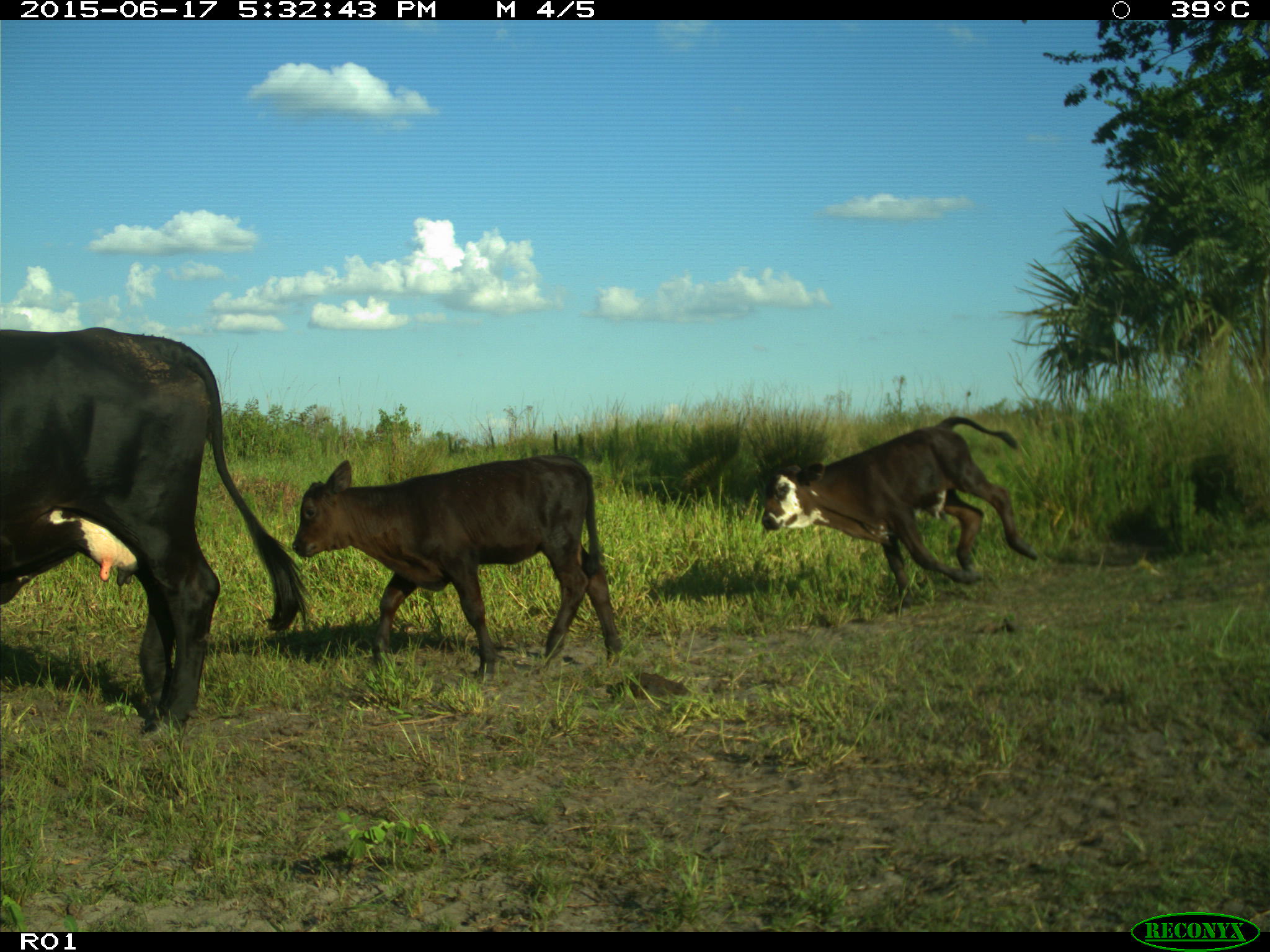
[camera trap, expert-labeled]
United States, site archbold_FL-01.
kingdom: Animalia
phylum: Chordata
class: Mammalia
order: Artiodactyla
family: Bovidae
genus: Bos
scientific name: Bos taurus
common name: domestic cow